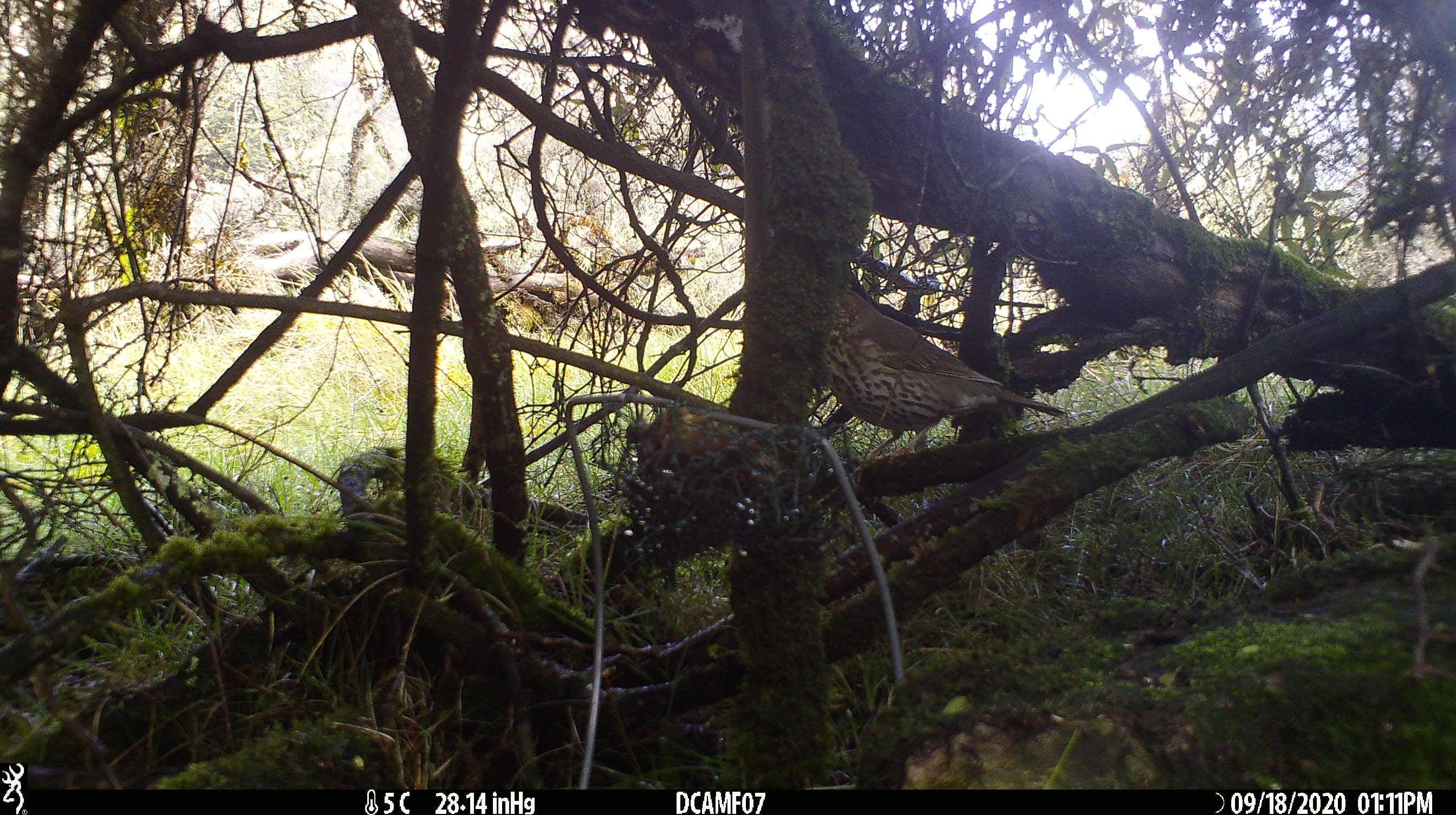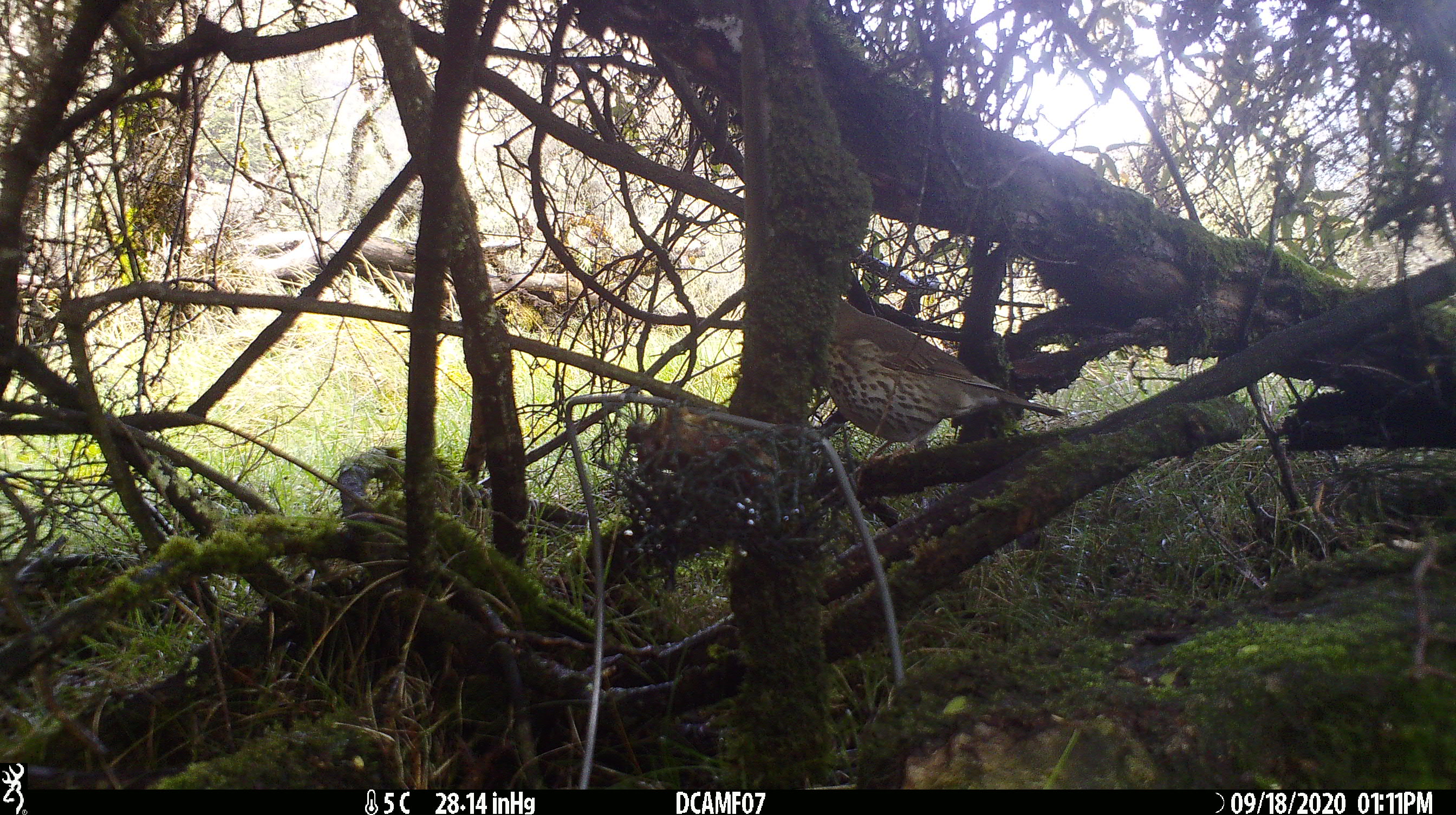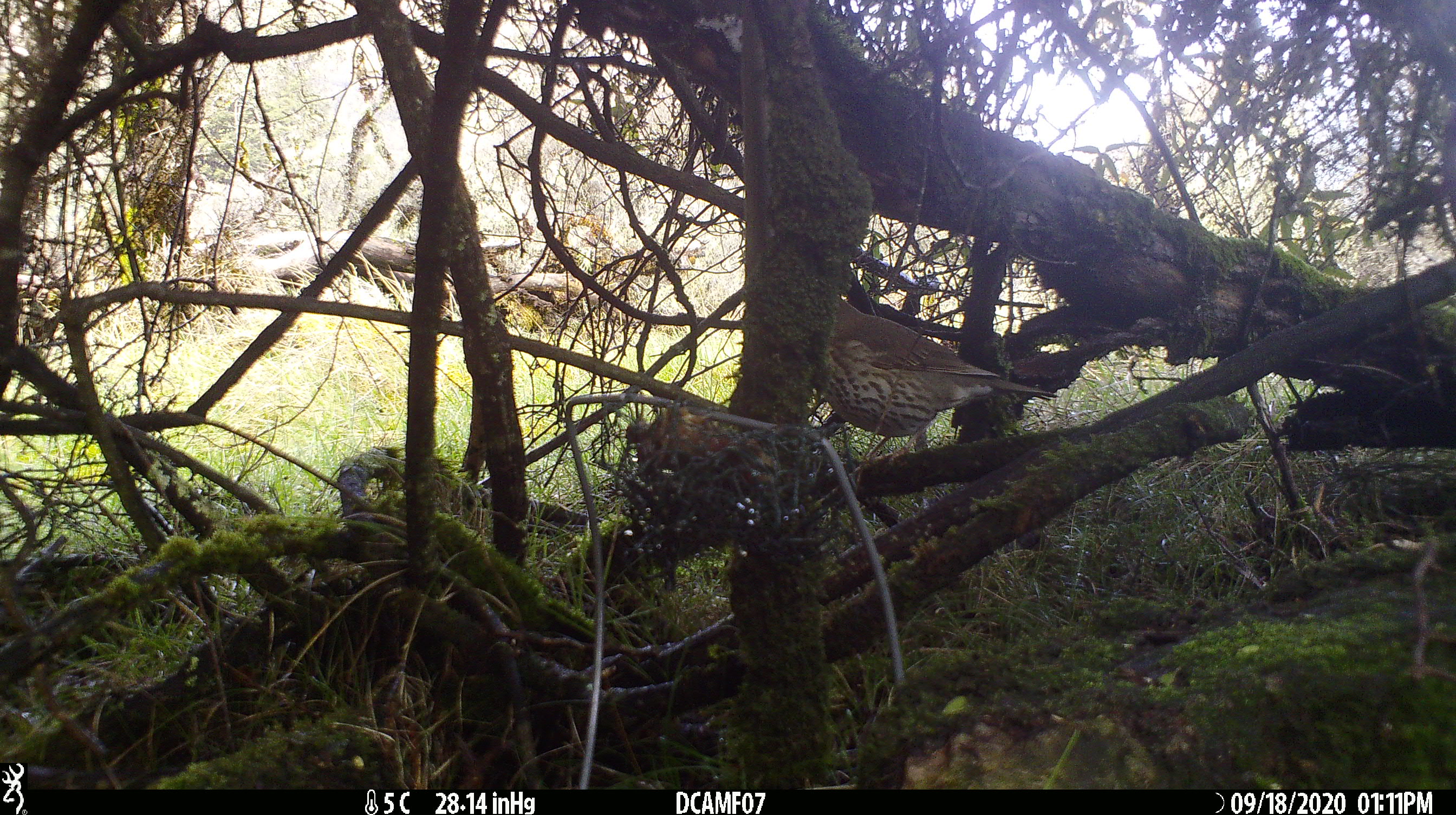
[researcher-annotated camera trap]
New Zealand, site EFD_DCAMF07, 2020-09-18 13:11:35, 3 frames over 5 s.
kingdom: Animalia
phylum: Chordata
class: Aves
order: Passeriformes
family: Turdidae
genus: Turdus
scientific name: Turdus philomelos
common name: song thrush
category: thrush